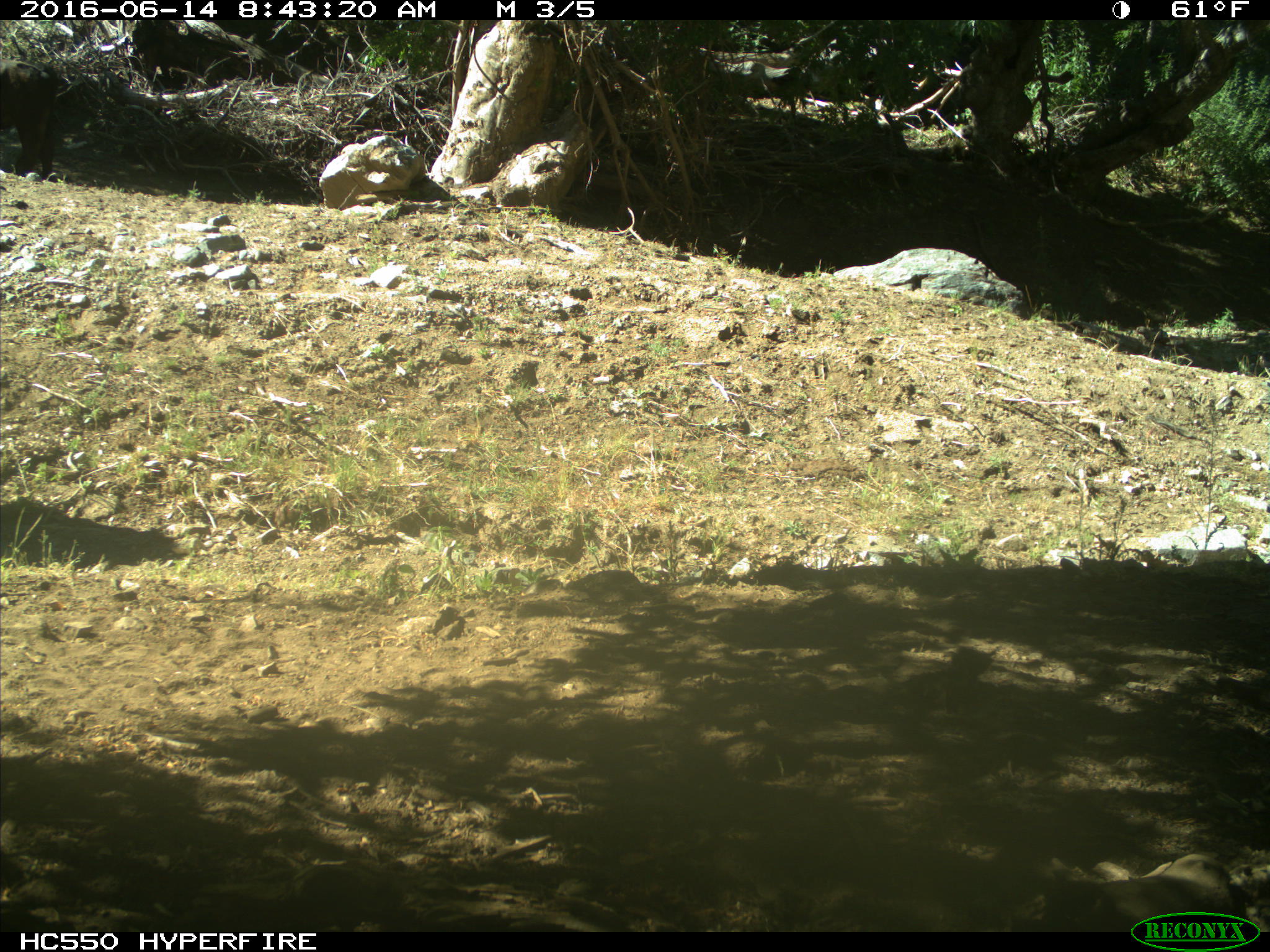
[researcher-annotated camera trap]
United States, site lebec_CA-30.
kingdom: Animalia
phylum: Chordata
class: Mammalia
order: Artiodactyla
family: Bovidae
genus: Bos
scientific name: Bos taurus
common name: domestic cow